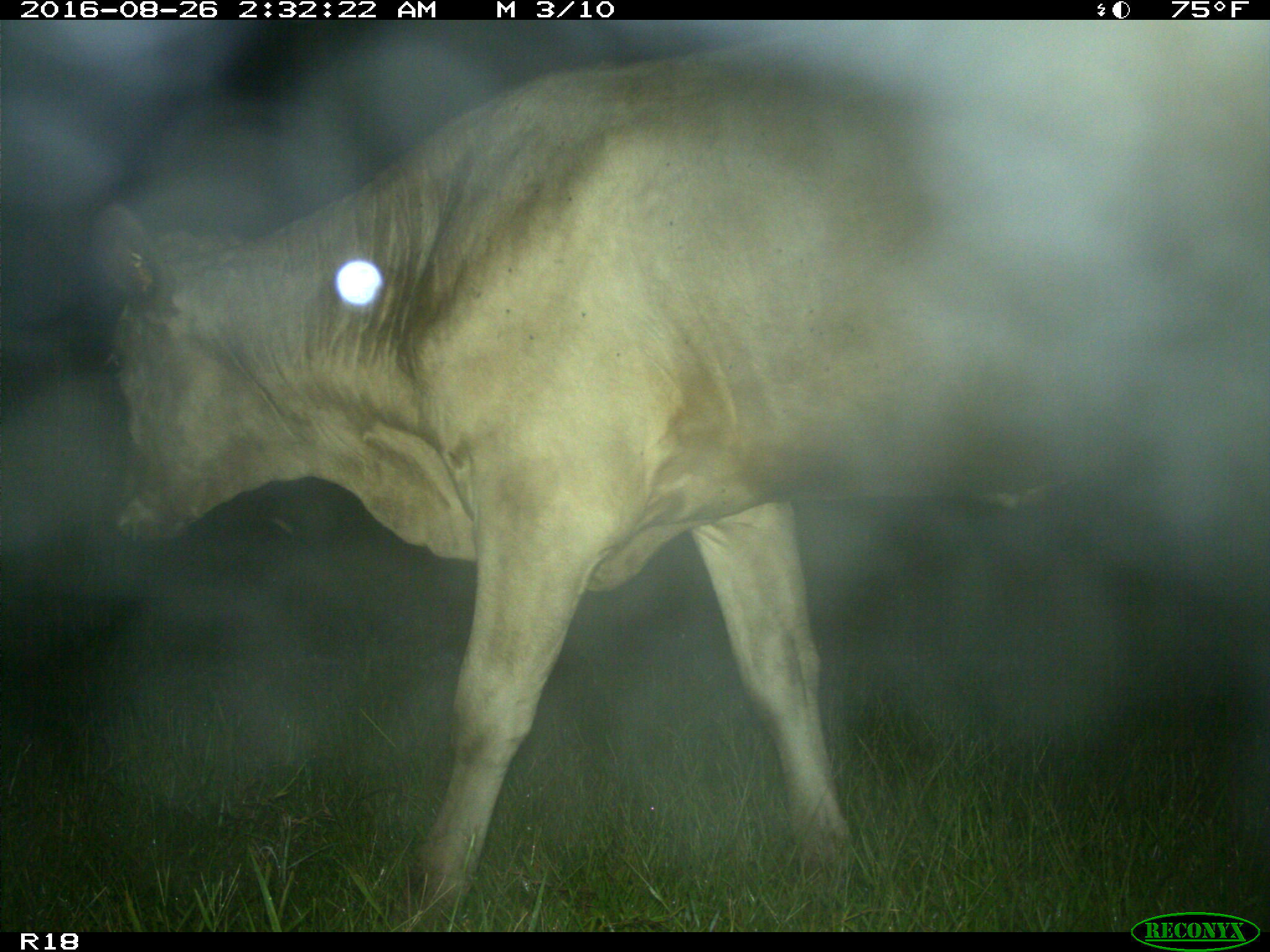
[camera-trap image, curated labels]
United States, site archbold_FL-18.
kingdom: Animalia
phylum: Chordata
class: Mammalia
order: Artiodactyla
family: Bovidae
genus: Bos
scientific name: Bos taurus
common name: domestic cow